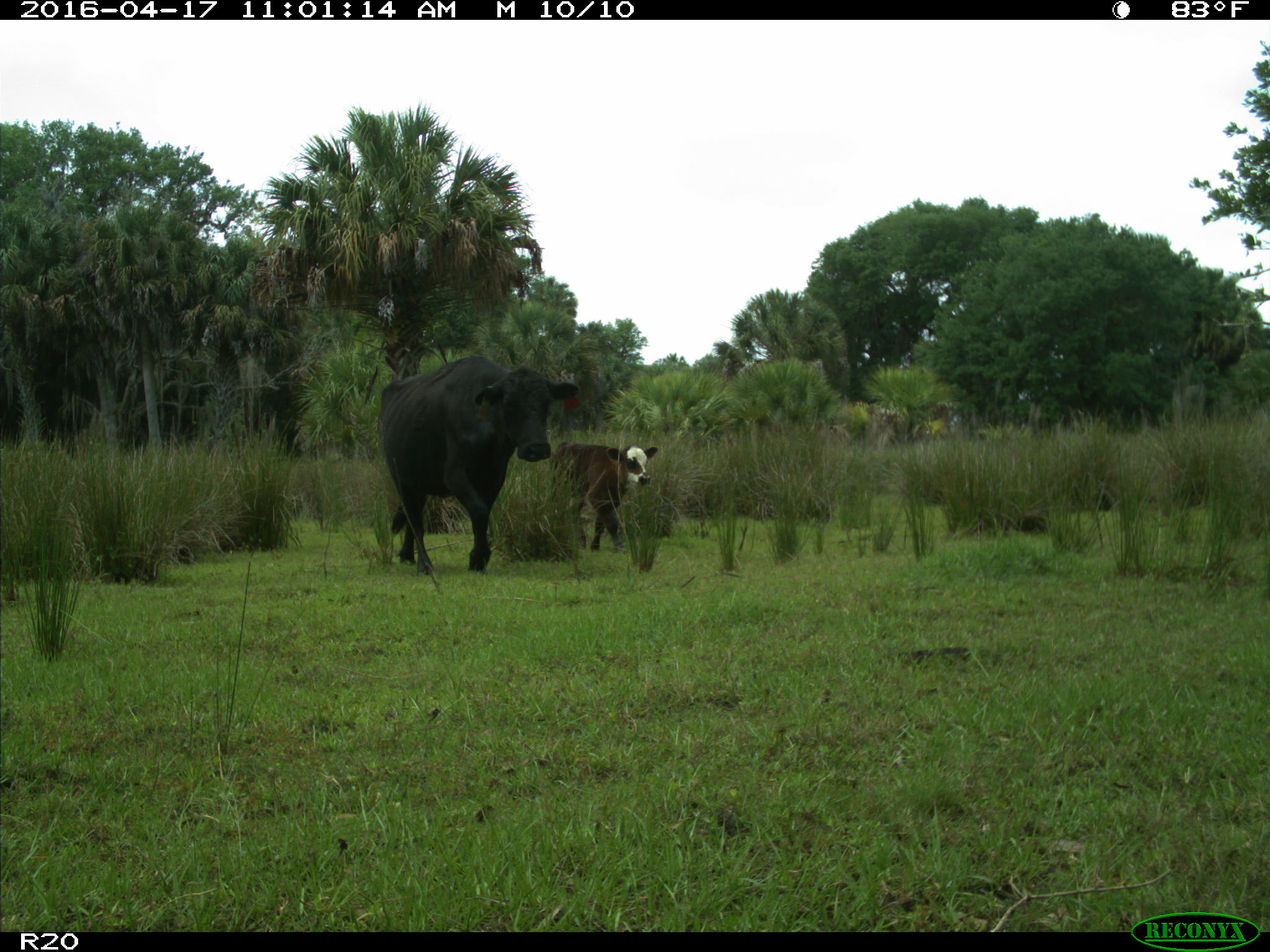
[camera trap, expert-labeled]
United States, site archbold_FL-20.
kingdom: Animalia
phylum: Chordata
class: Mammalia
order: Artiodactyla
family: Bovidae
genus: Bos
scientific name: Bos taurus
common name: domestic cow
Bos taurus (domestic cow).